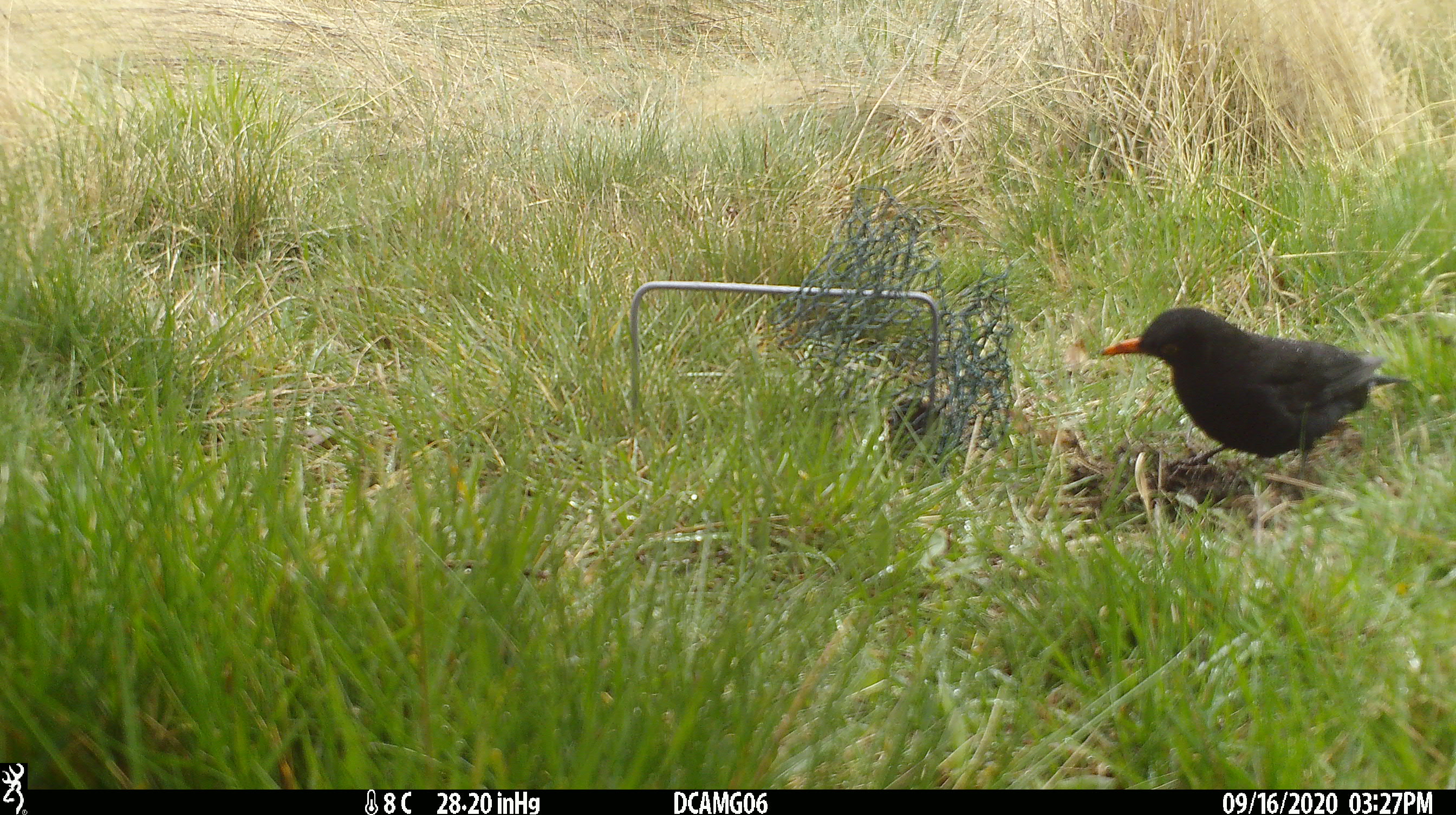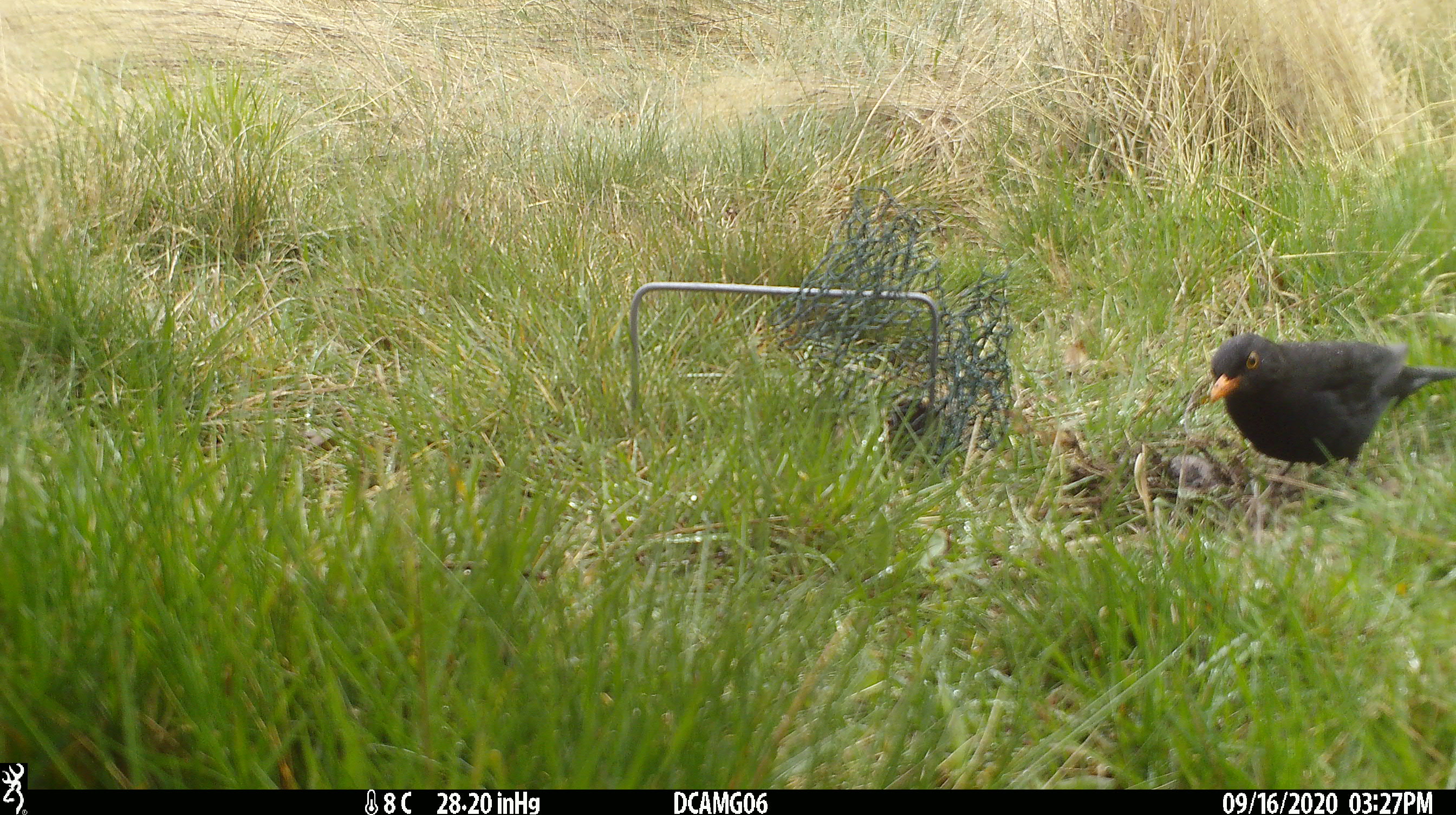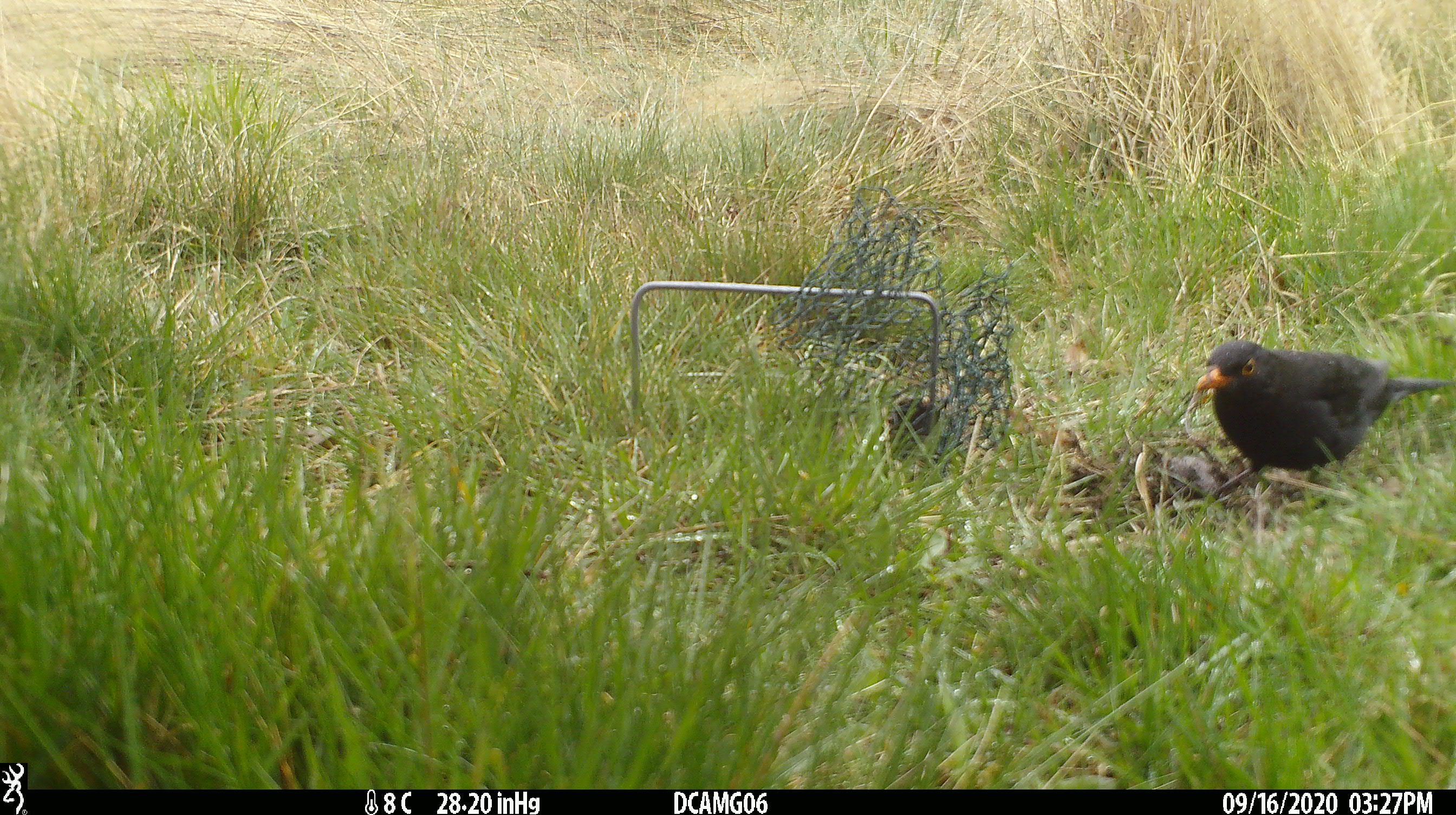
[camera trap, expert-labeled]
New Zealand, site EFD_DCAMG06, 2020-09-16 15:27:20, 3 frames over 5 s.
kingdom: Animalia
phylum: Chordata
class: Aves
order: Passeriformes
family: Turdidae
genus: Turdus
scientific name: Turdus merula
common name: eurasian blackbird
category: blackbird